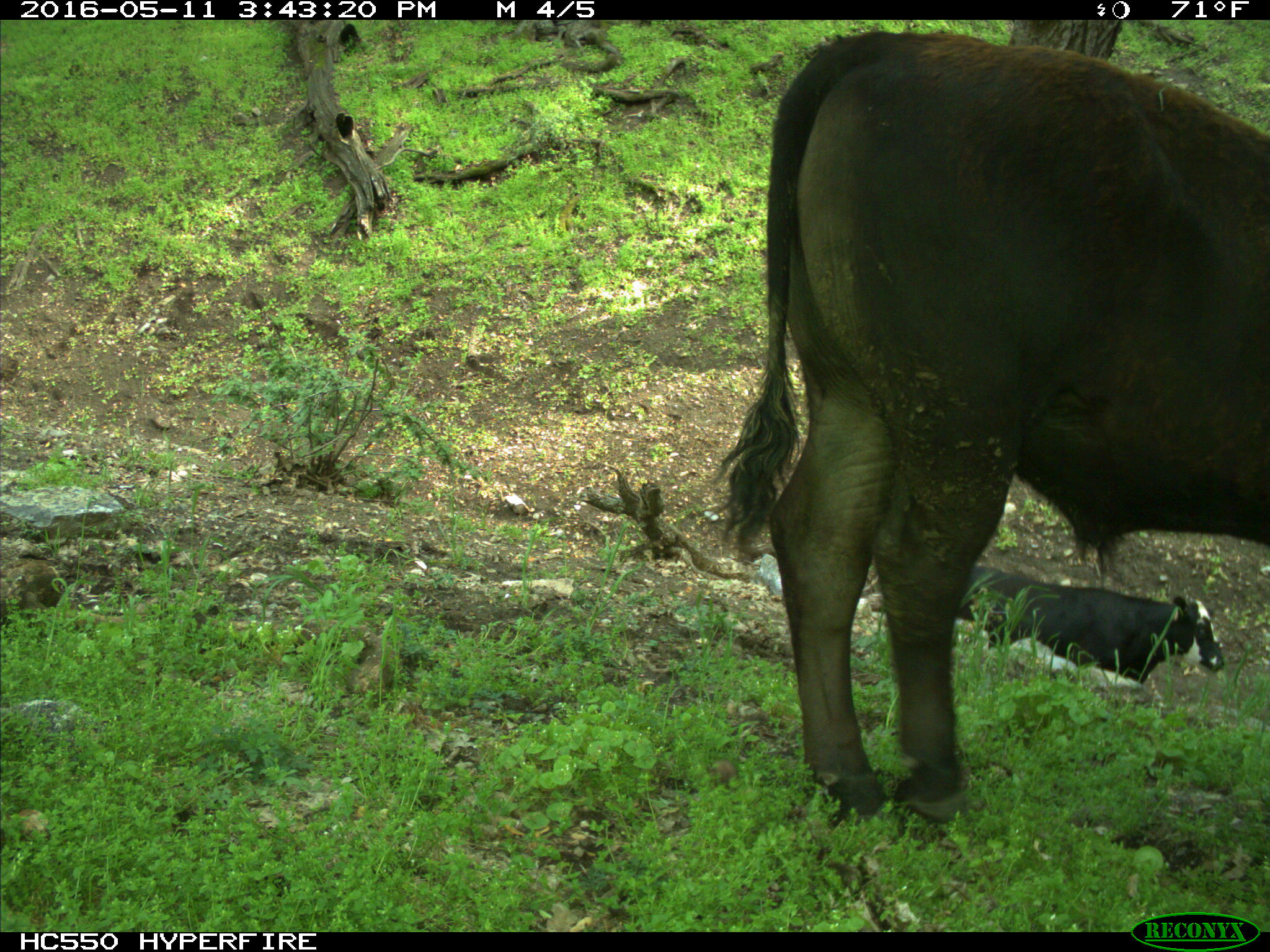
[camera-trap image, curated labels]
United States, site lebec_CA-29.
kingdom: Animalia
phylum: Chordata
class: Mammalia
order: Artiodactyla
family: Bovidae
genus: Bos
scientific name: Bos taurus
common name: domestic cow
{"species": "Bos taurus (domestic cow)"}